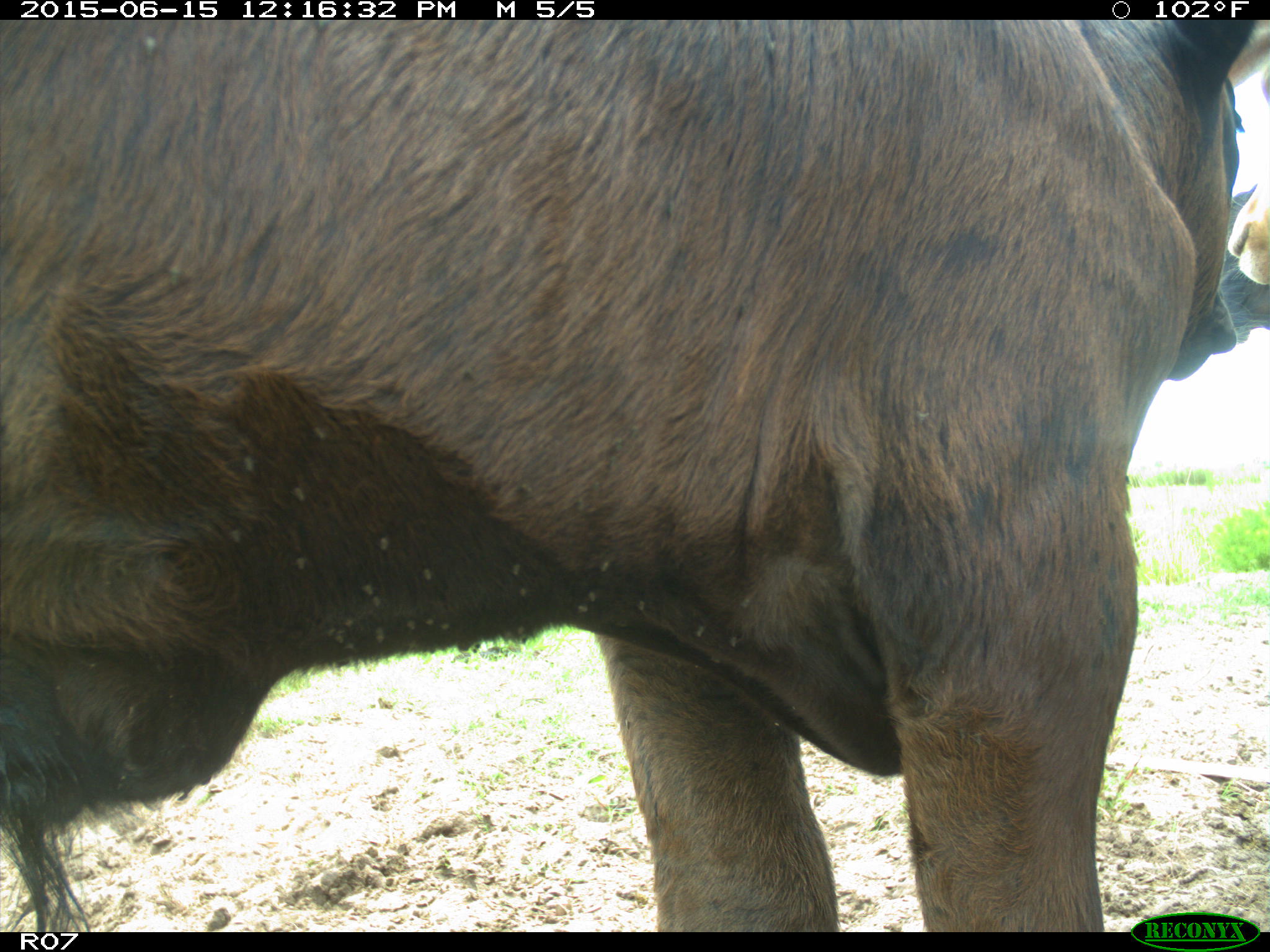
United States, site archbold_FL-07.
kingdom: Animalia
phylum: Chordata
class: Mammalia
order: Artiodactyla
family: Bovidae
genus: Bos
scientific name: Bos taurus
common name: domestic cow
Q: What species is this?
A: Bos taurus (domestic cow).